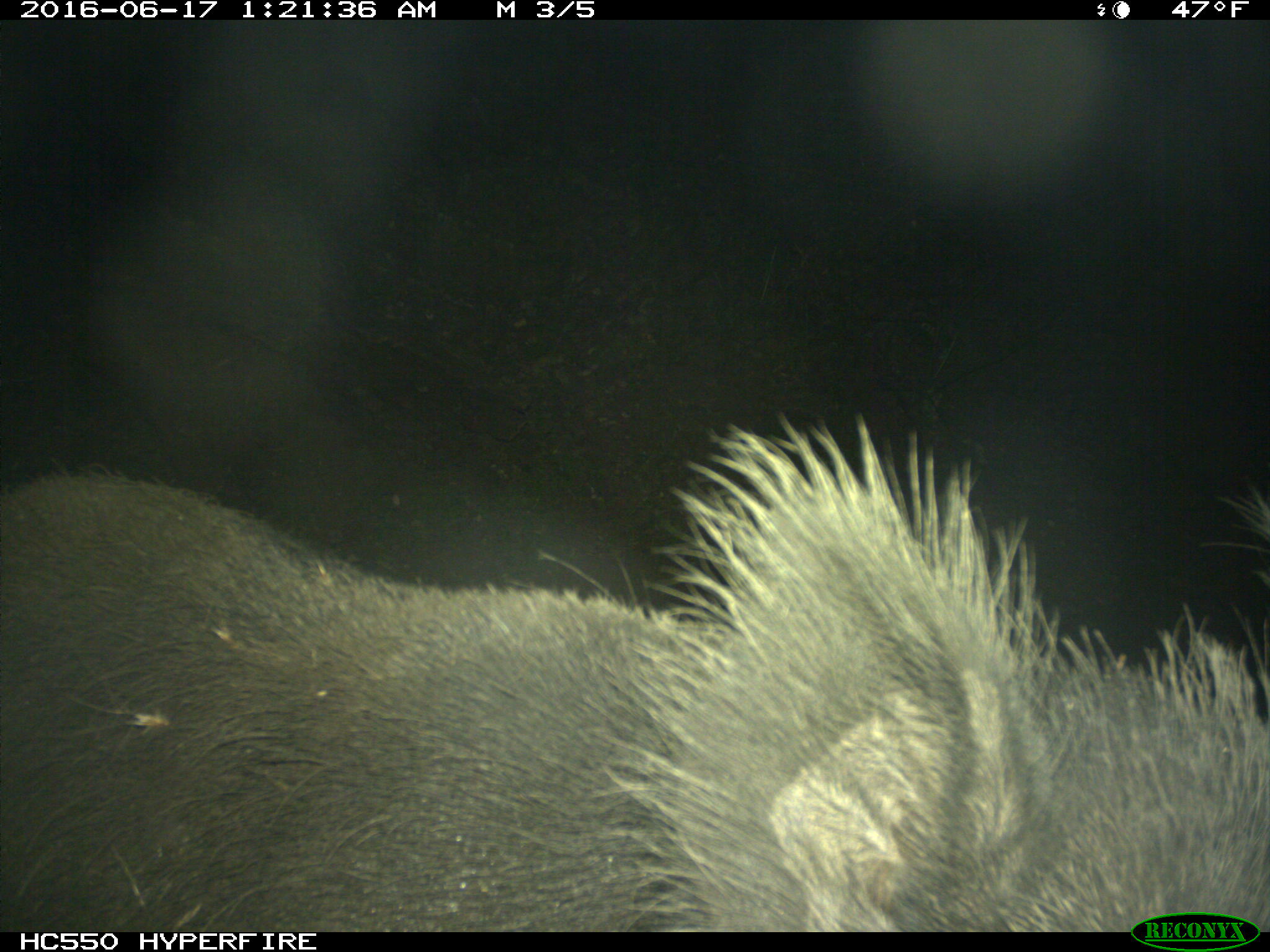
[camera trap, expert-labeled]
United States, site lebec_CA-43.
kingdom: Animalia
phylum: Chordata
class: Mammalia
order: Artiodactyla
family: Suidae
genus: Sus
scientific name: Sus scrofa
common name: wild boar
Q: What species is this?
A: Sus scrofa (wild boar).